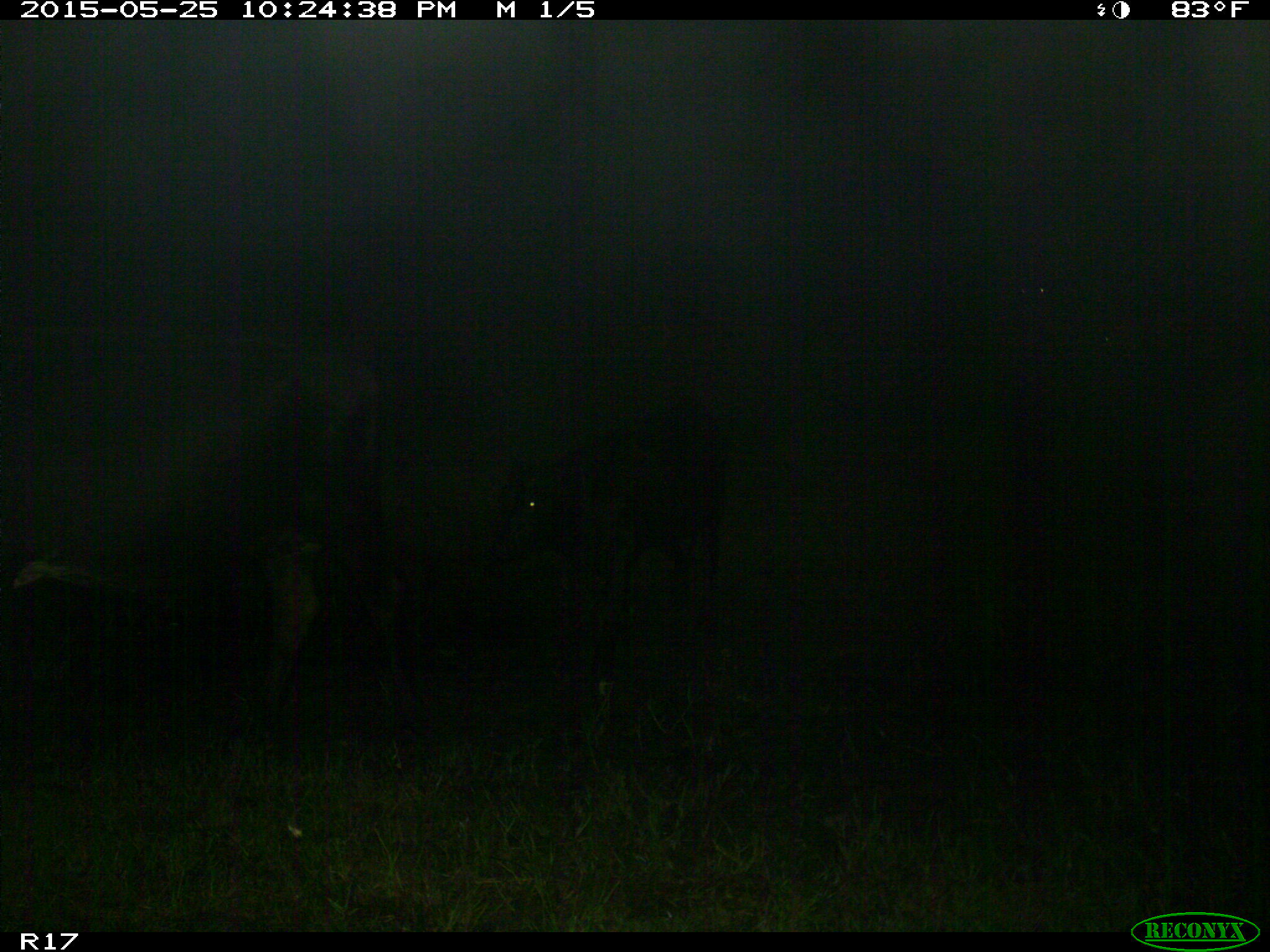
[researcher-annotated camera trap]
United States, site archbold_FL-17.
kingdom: Animalia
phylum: Chordata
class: Mammalia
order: Artiodactyla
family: Bovidae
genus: Bos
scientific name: Bos taurus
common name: domestic cow